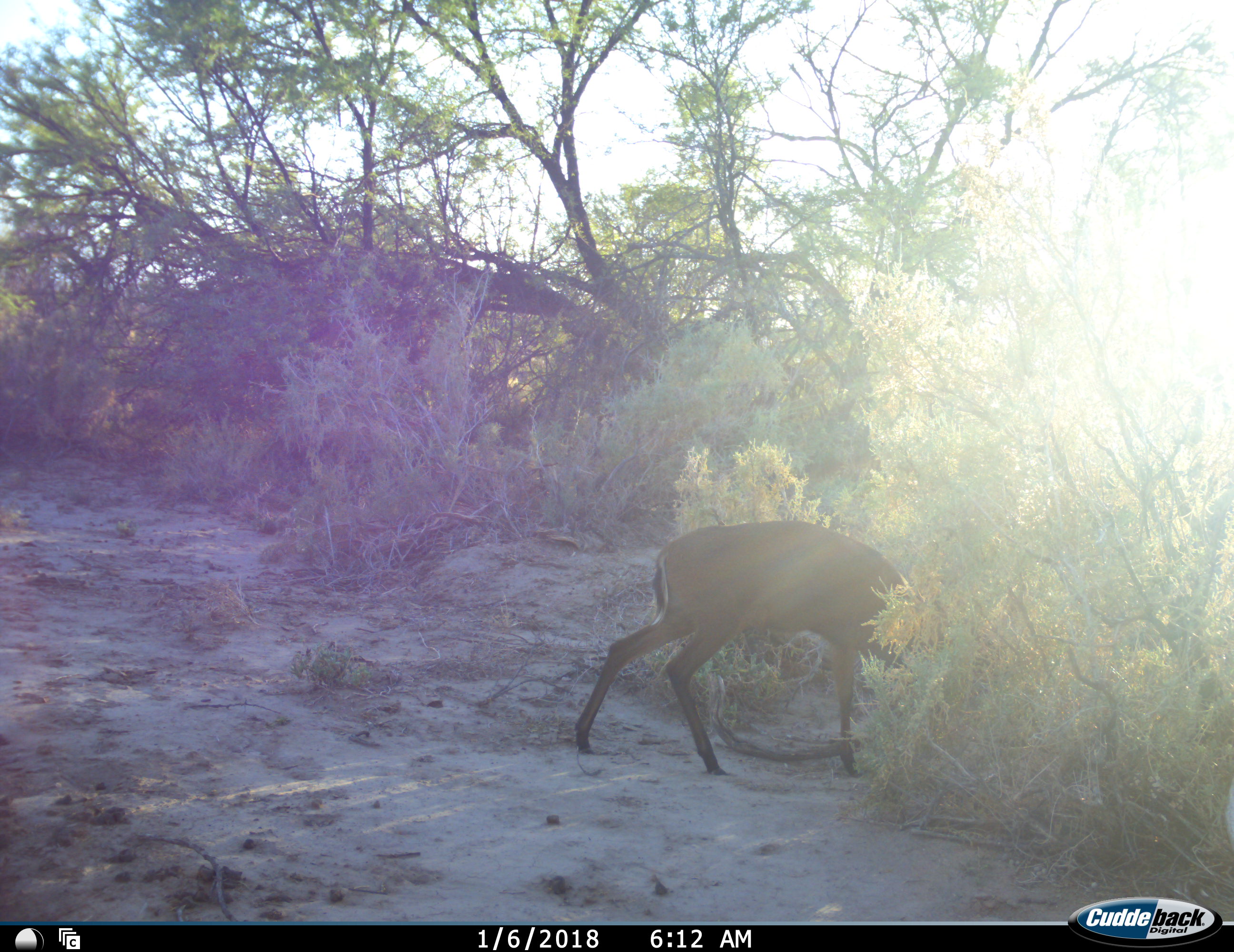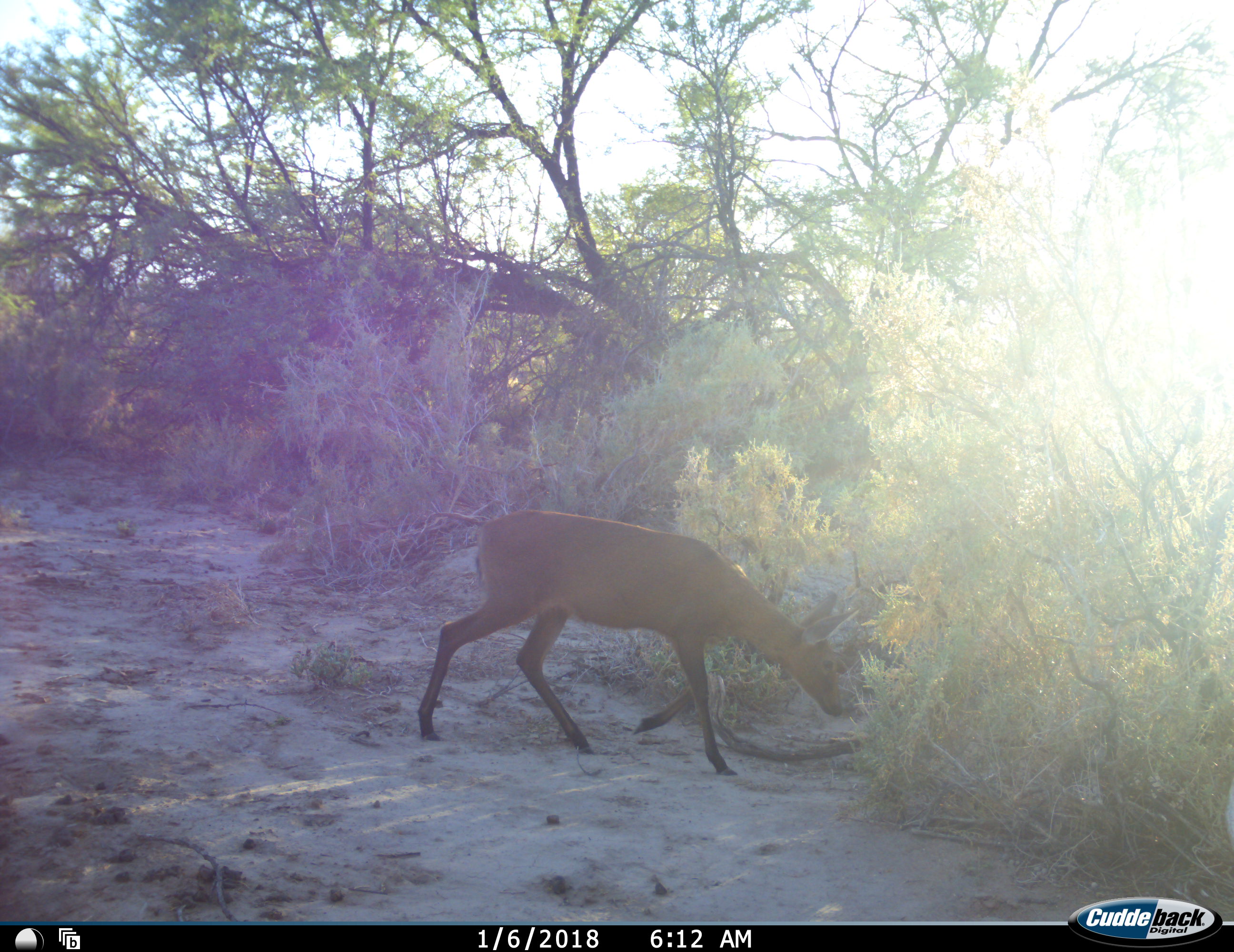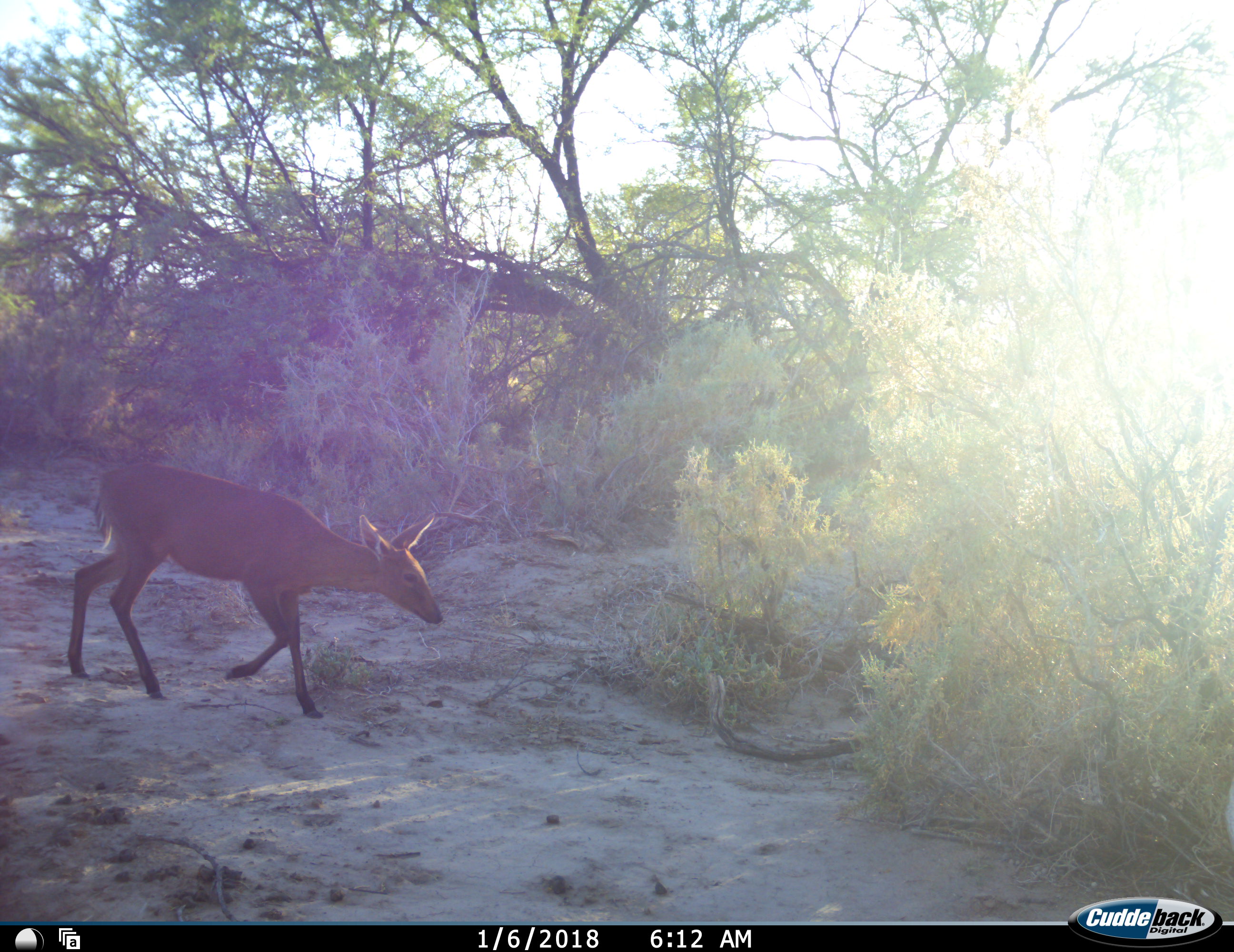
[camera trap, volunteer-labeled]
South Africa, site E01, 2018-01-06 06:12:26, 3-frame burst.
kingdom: Animalia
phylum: Chordata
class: Mammalia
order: Artiodactyla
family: Bovidae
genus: Cephalophus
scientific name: Cephalophus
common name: duiker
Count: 1.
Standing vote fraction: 0%.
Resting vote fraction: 0%.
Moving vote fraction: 88%.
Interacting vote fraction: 0%.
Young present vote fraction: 0%.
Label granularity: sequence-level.